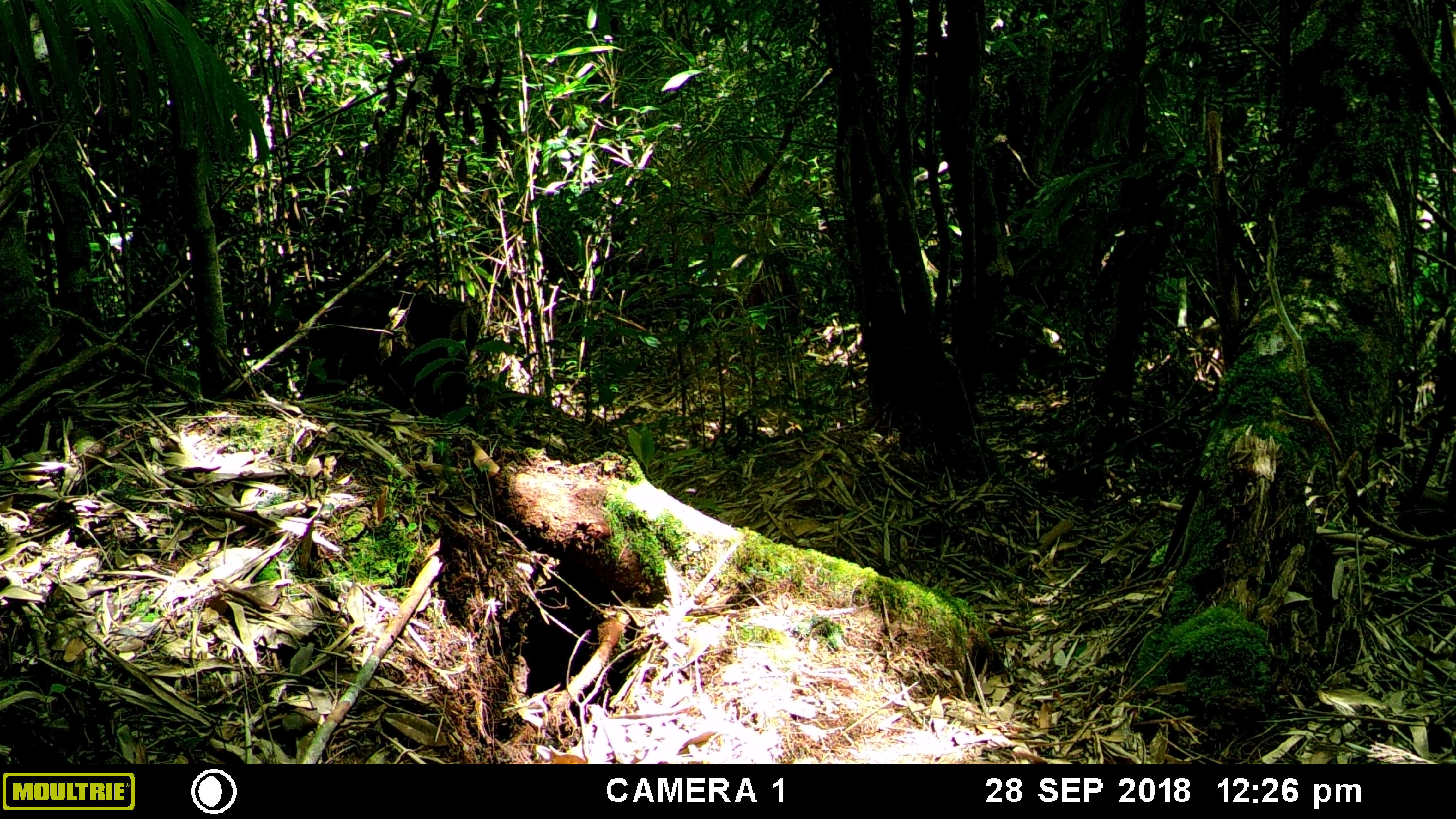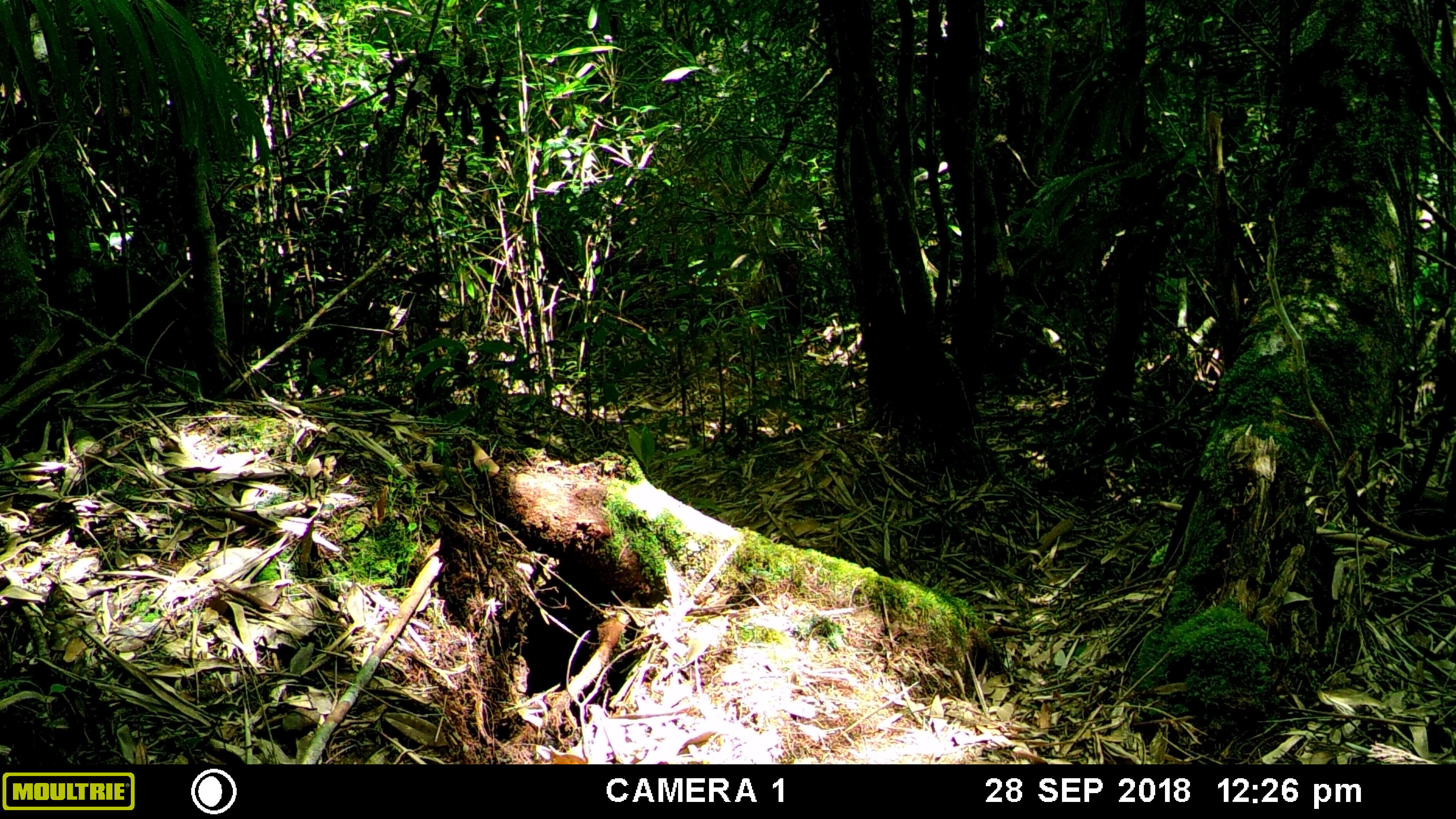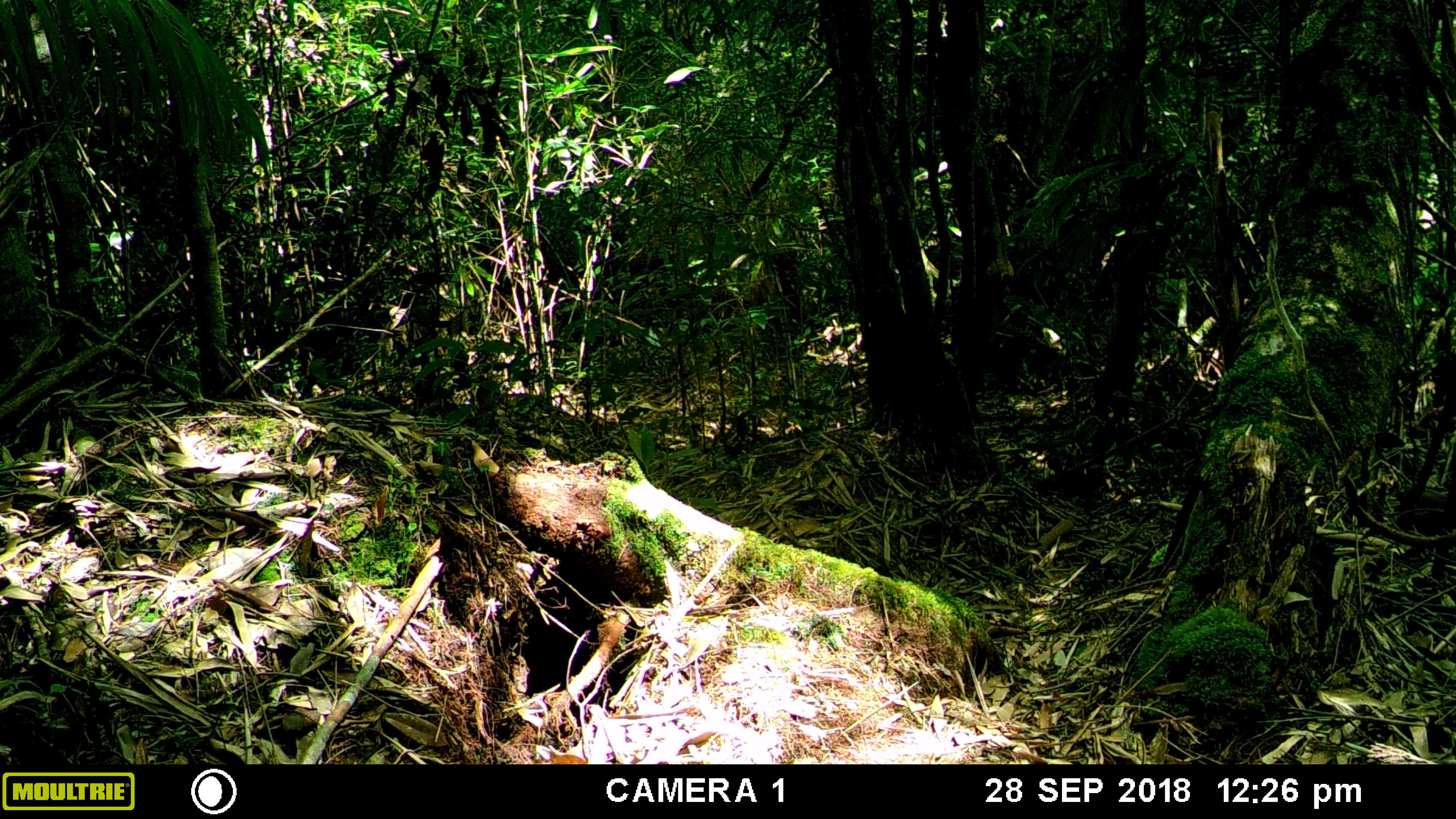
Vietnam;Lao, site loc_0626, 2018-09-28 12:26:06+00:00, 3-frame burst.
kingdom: Animalia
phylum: Chordata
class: Mammalia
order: Primates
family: Cercopithecidae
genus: Macaca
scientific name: Macaca arctoides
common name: stump-tailed macaque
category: stump tailed macaque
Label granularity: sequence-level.